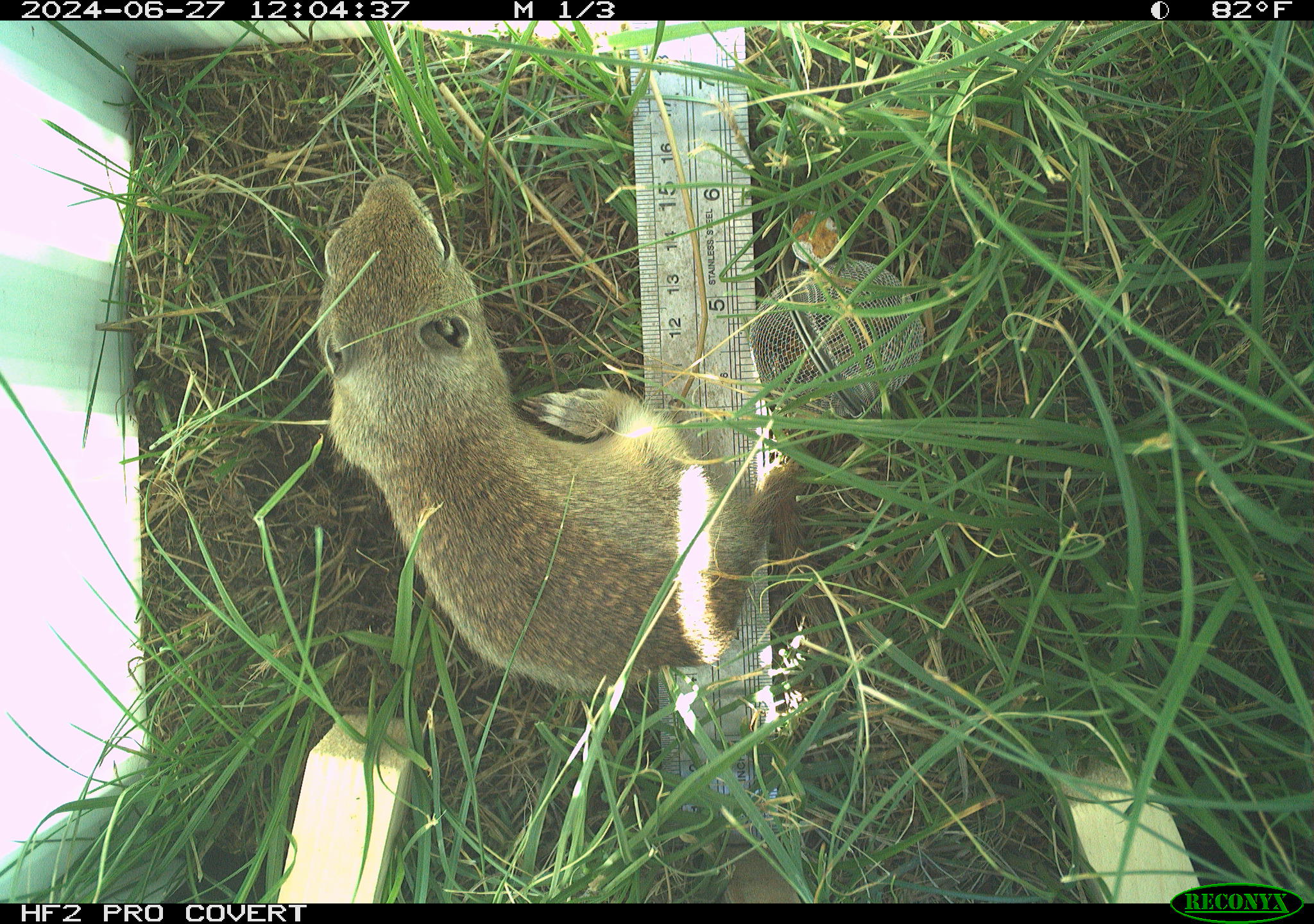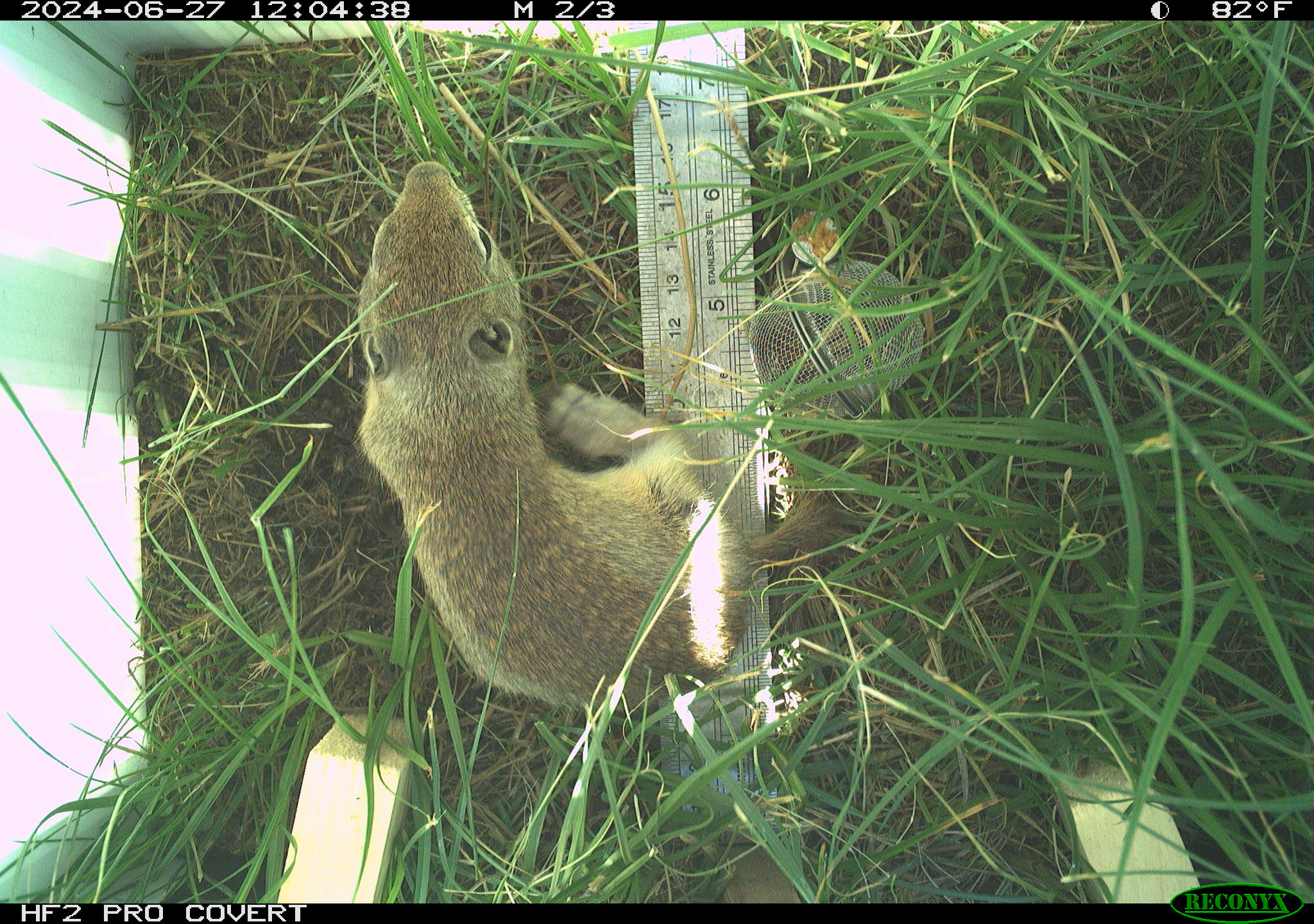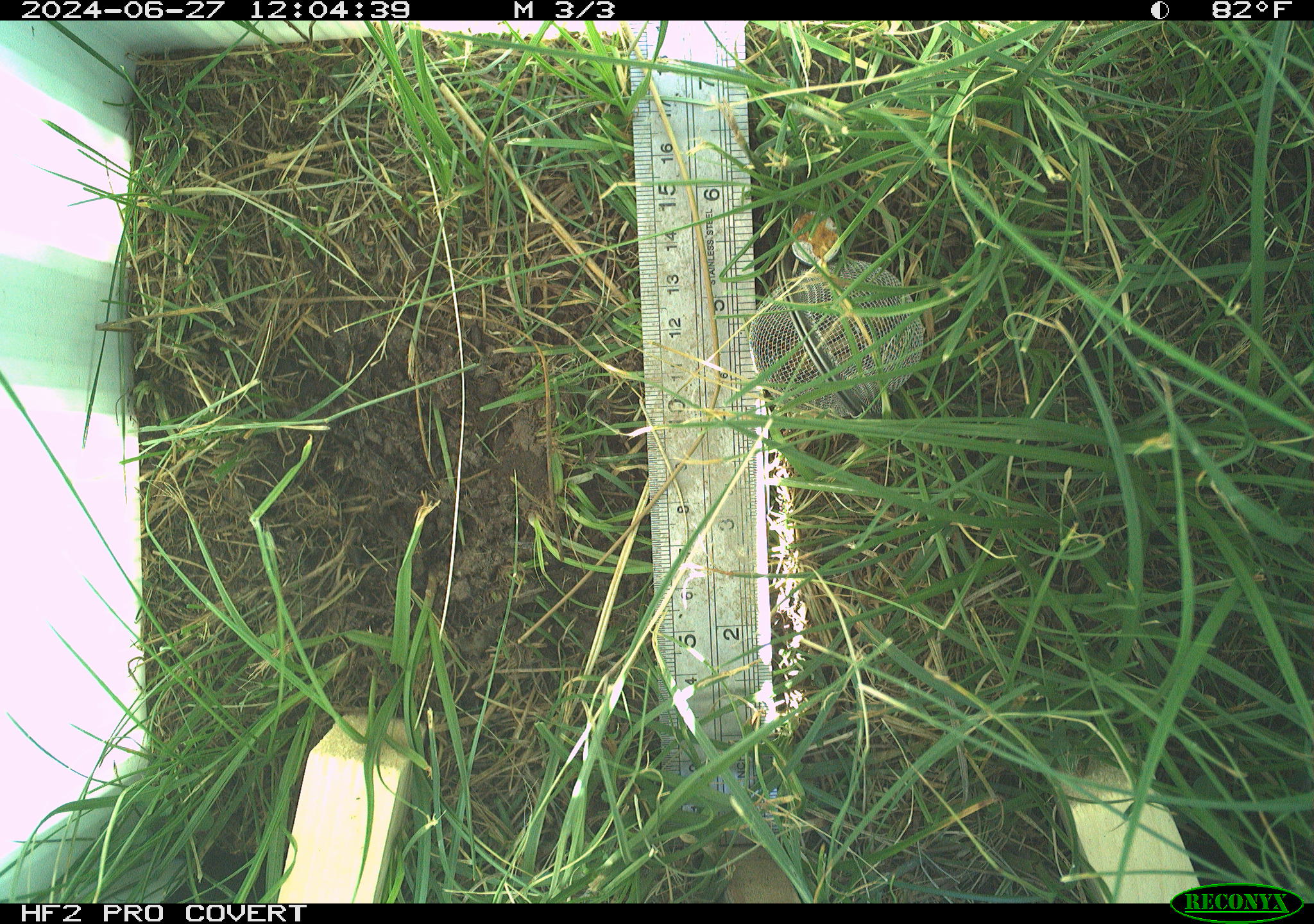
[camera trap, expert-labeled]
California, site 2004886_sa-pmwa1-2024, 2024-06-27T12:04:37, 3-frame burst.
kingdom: Animalia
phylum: Chordata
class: Mammalia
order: Rodentia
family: Sciuridae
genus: Urocitellus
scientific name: Urocitellus beldingi beldingi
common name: belding's ground squirrel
Belding's ground squirrel (Urocitellus beldingi beldingi).